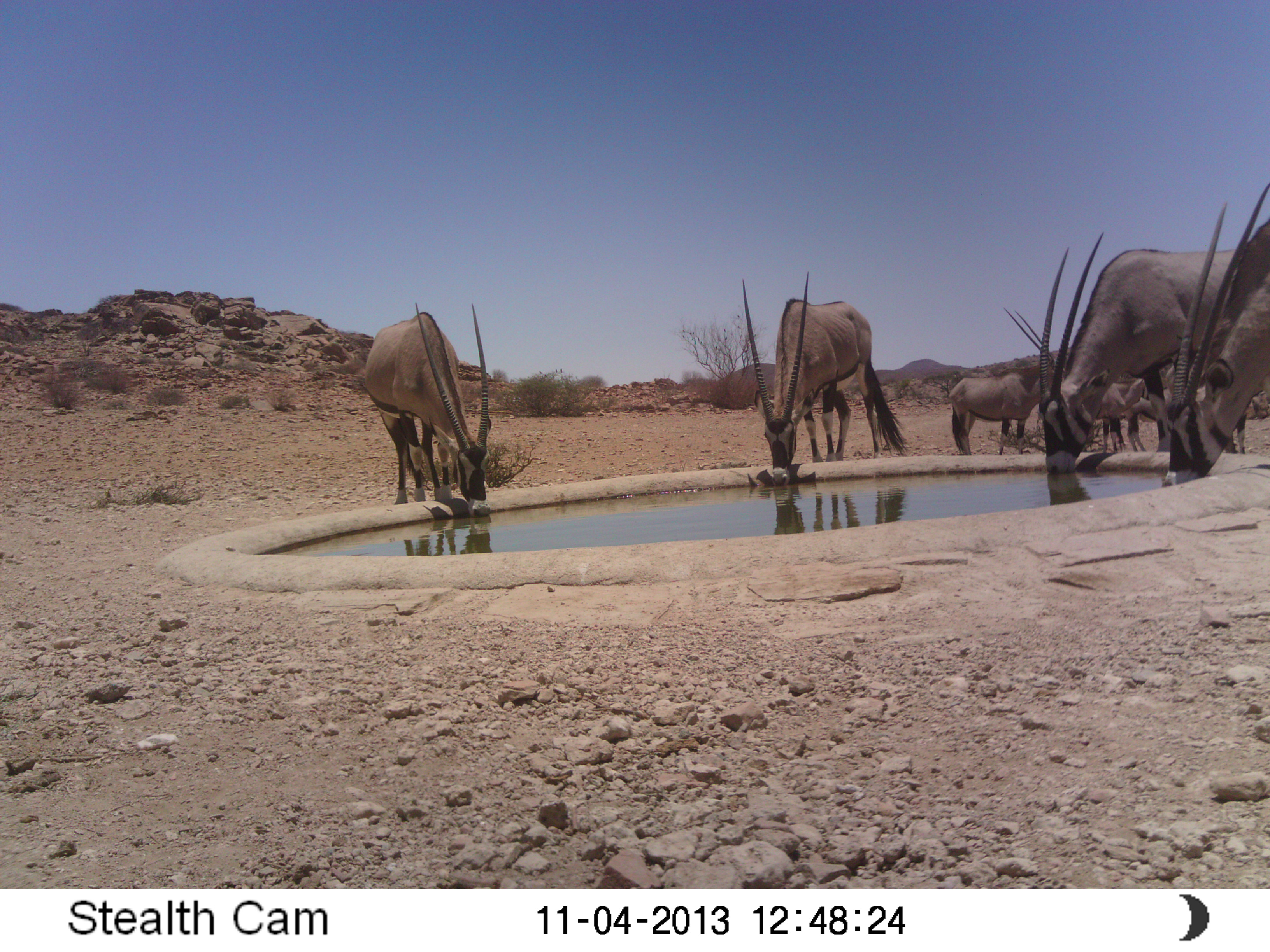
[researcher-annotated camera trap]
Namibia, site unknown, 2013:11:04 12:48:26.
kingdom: Animalia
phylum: Chordata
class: Mammalia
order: Artiodactyla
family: Bovidae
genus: Oryx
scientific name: Oryx gazella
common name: gemsbok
Oryx gazella (gemsbok).